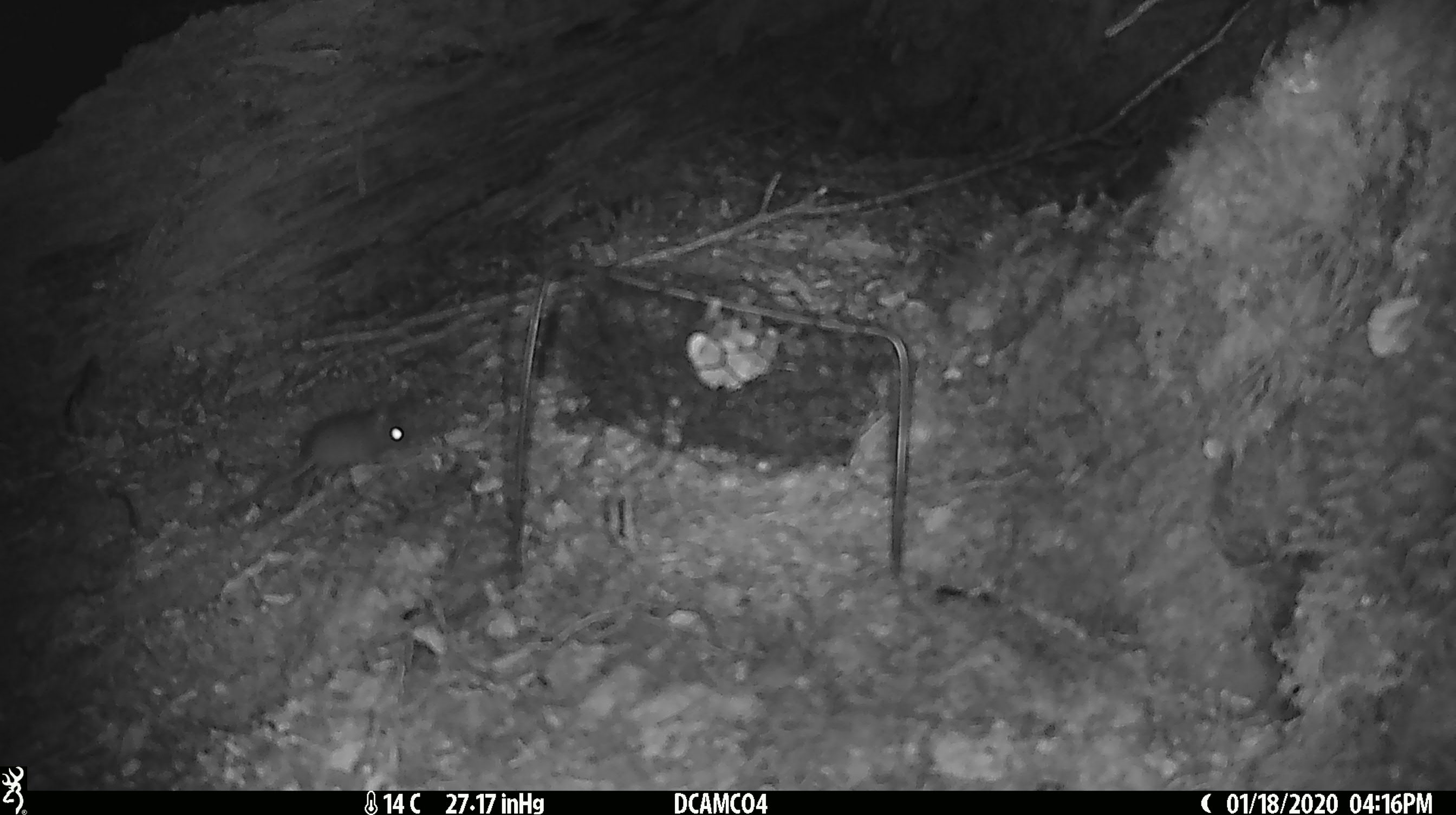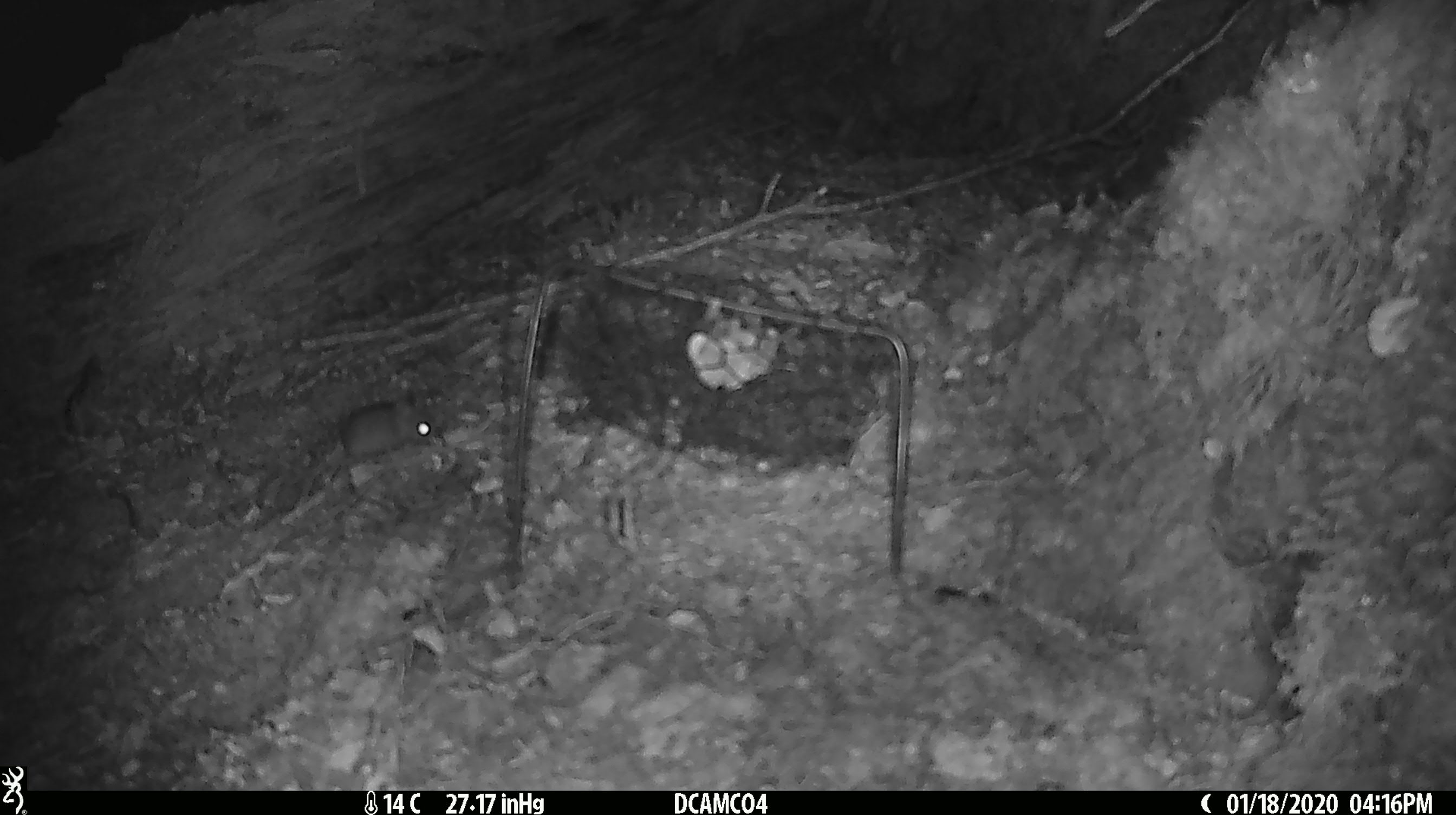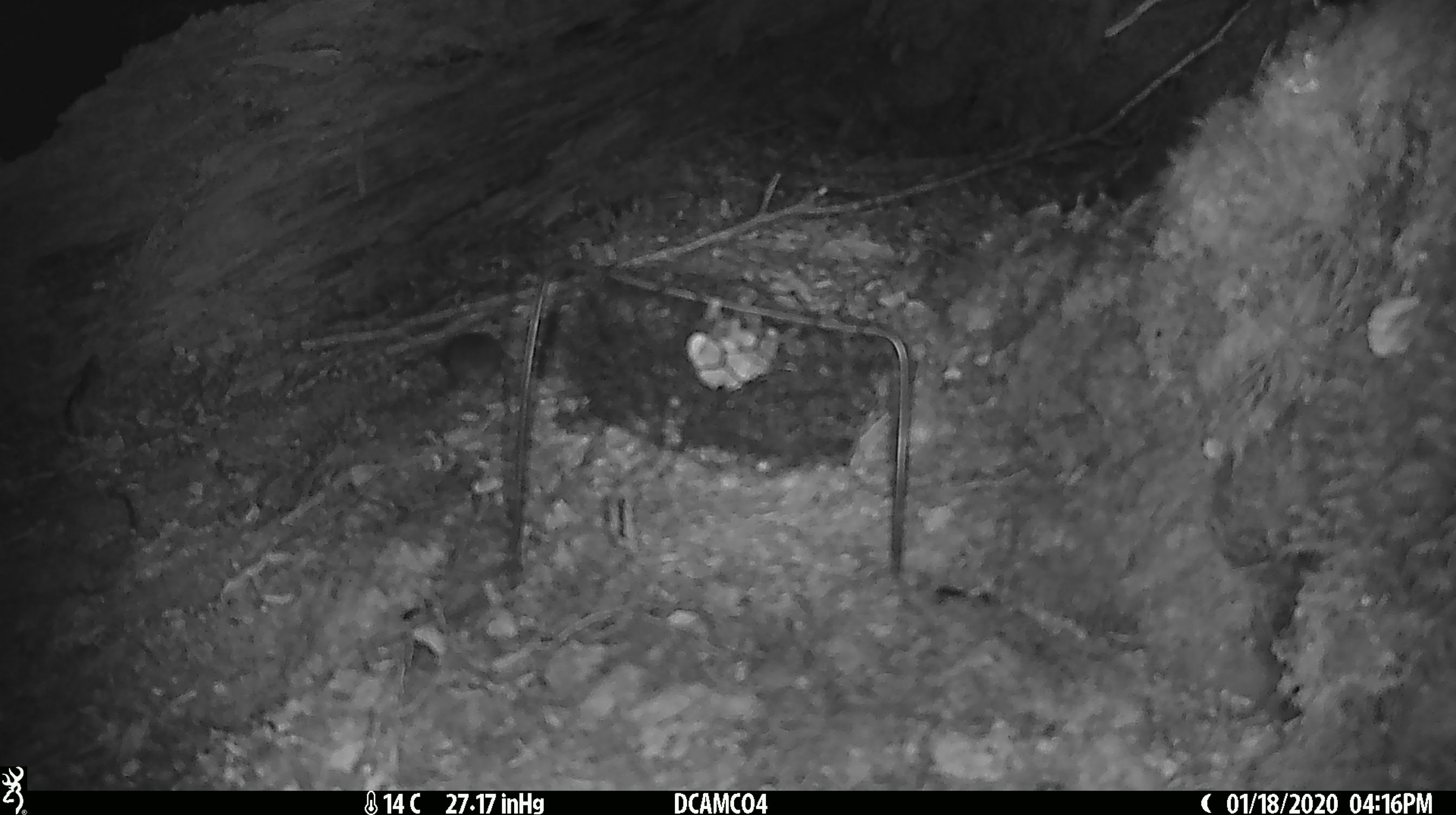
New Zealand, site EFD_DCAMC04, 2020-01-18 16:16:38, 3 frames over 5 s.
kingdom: Animalia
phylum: Chordata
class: Mammalia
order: Rodentia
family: Muridae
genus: Mus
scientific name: Mus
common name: mouse